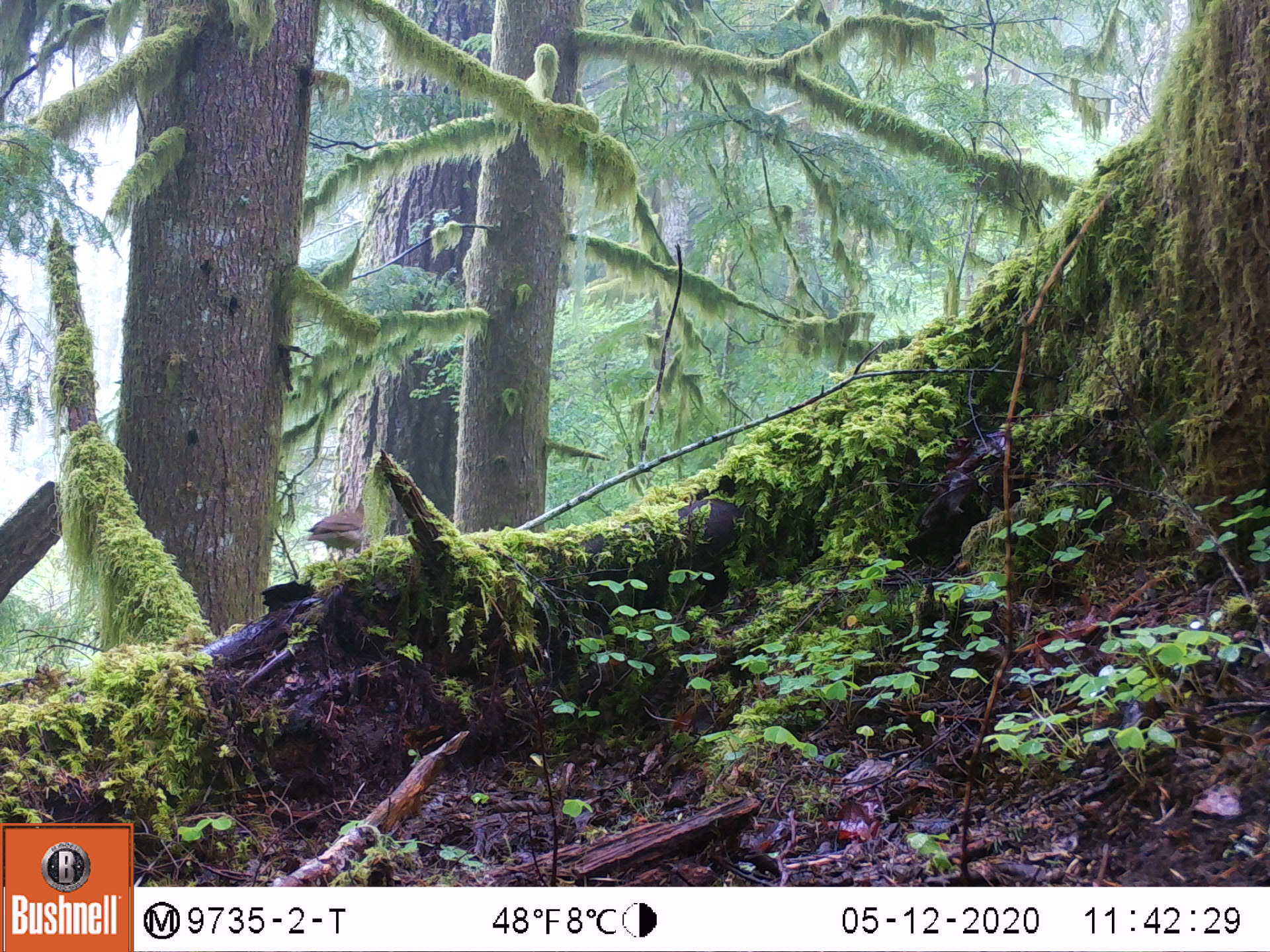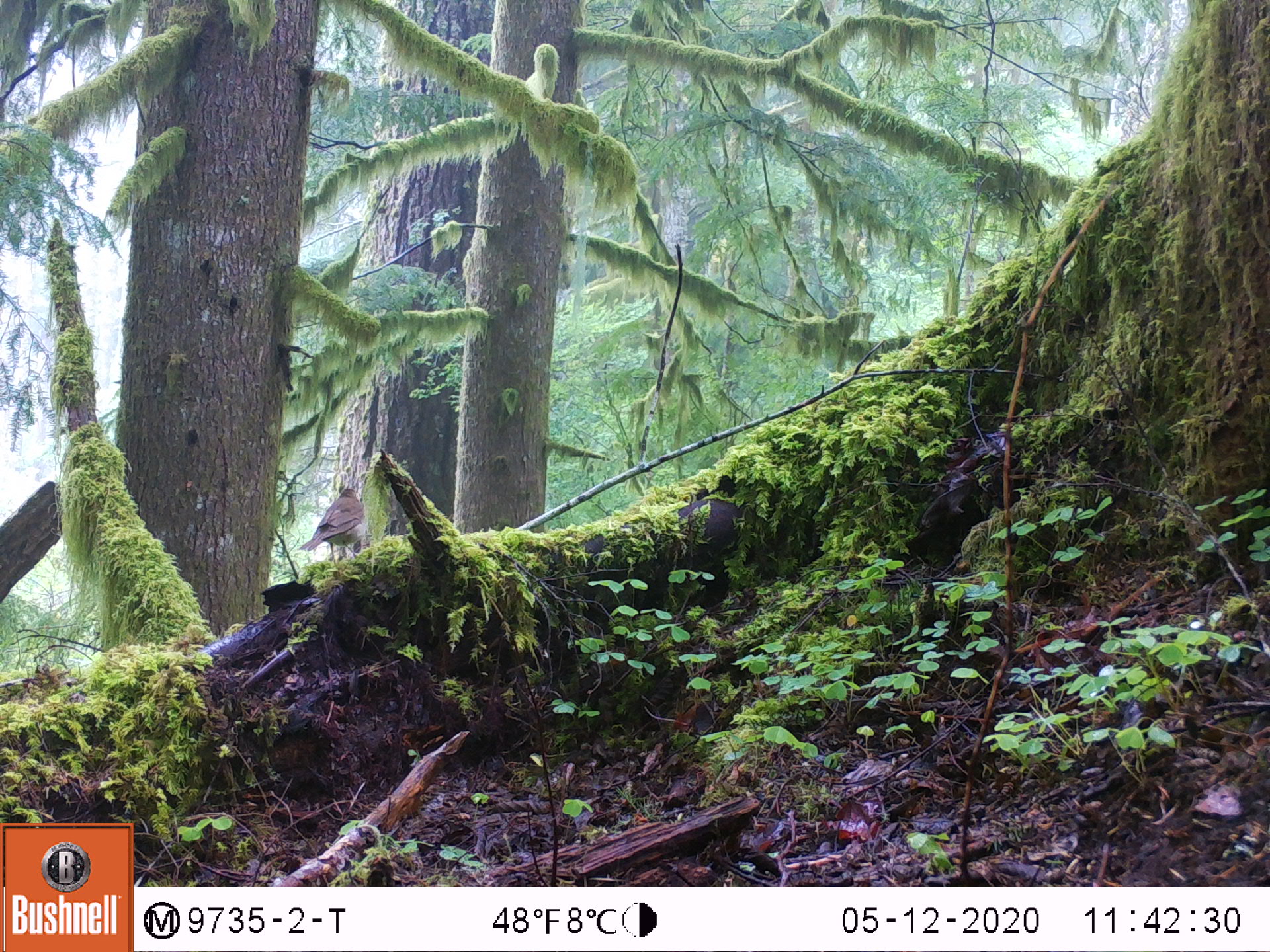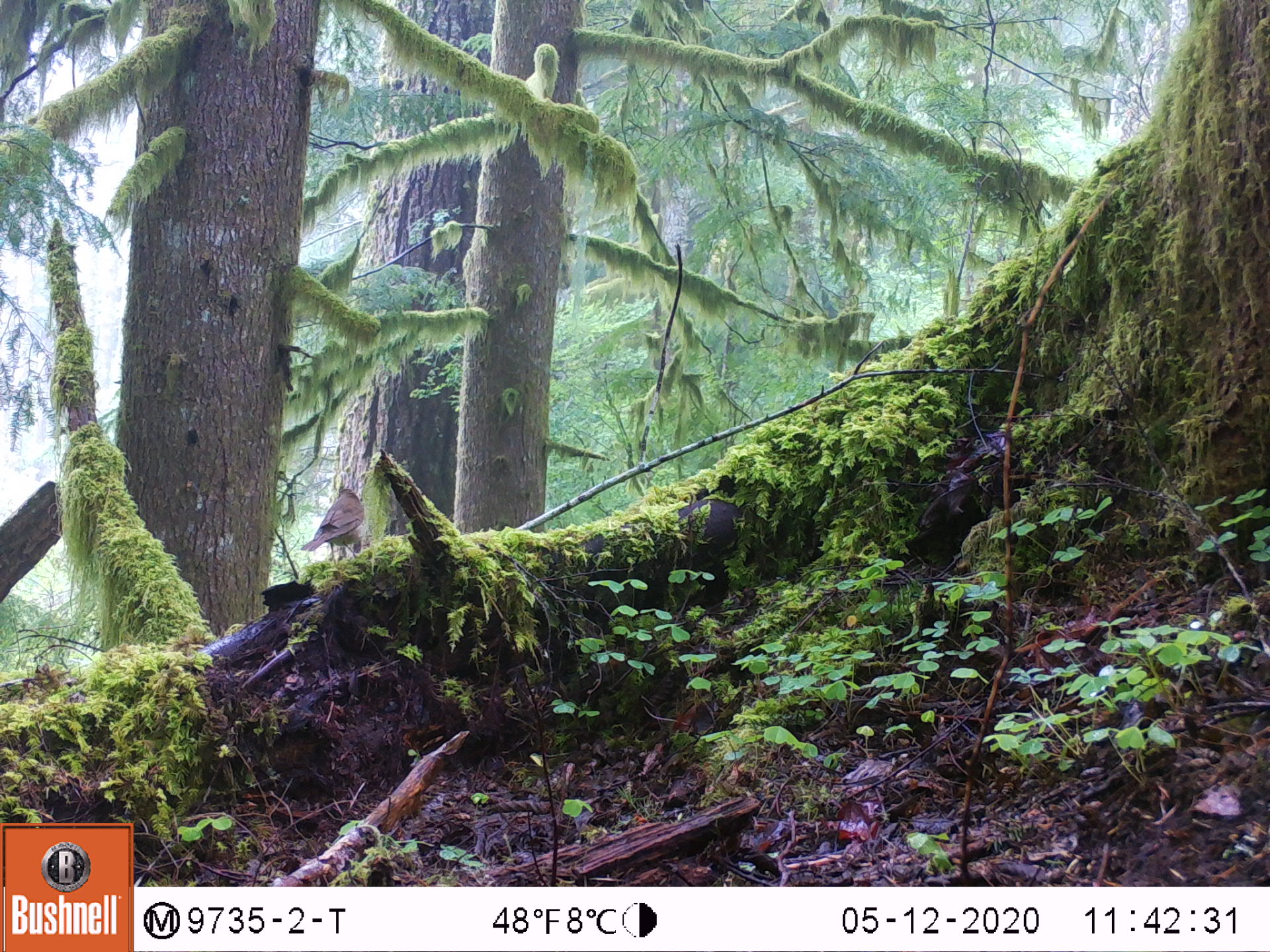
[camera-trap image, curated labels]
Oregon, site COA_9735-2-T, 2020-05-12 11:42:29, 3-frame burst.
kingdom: Animalia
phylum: Chordata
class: Aves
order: Passeriformes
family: Turdidae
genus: Catharus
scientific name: Catharus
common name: brown thrushes and nightingale-thrushes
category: catharus species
Catharus species (brown thrushes and nightingale-thrushes) (Catharus).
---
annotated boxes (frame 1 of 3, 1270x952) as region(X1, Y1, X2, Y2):
catharus species: region(295, 491, 379, 581)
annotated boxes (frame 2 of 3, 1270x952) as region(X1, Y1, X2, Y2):
catharus species: region(295, 485, 375, 579)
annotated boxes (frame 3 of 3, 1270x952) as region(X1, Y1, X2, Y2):
catharus species: region(291, 477, 376, 588)